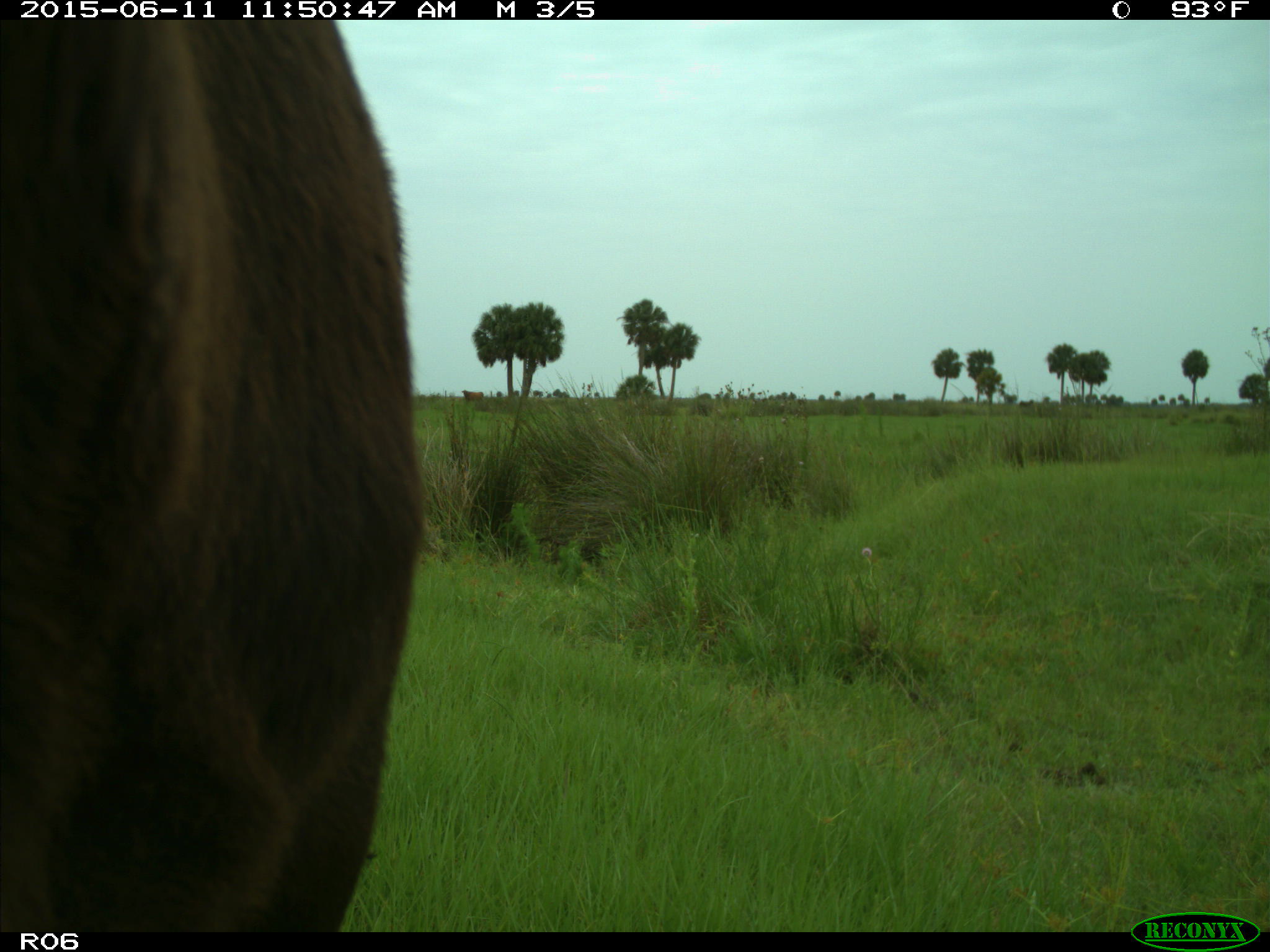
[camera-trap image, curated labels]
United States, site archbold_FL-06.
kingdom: Animalia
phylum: Chordata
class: Mammalia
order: Artiodactyla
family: Bovidae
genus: Bos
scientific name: Bos taurus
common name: domestic cow